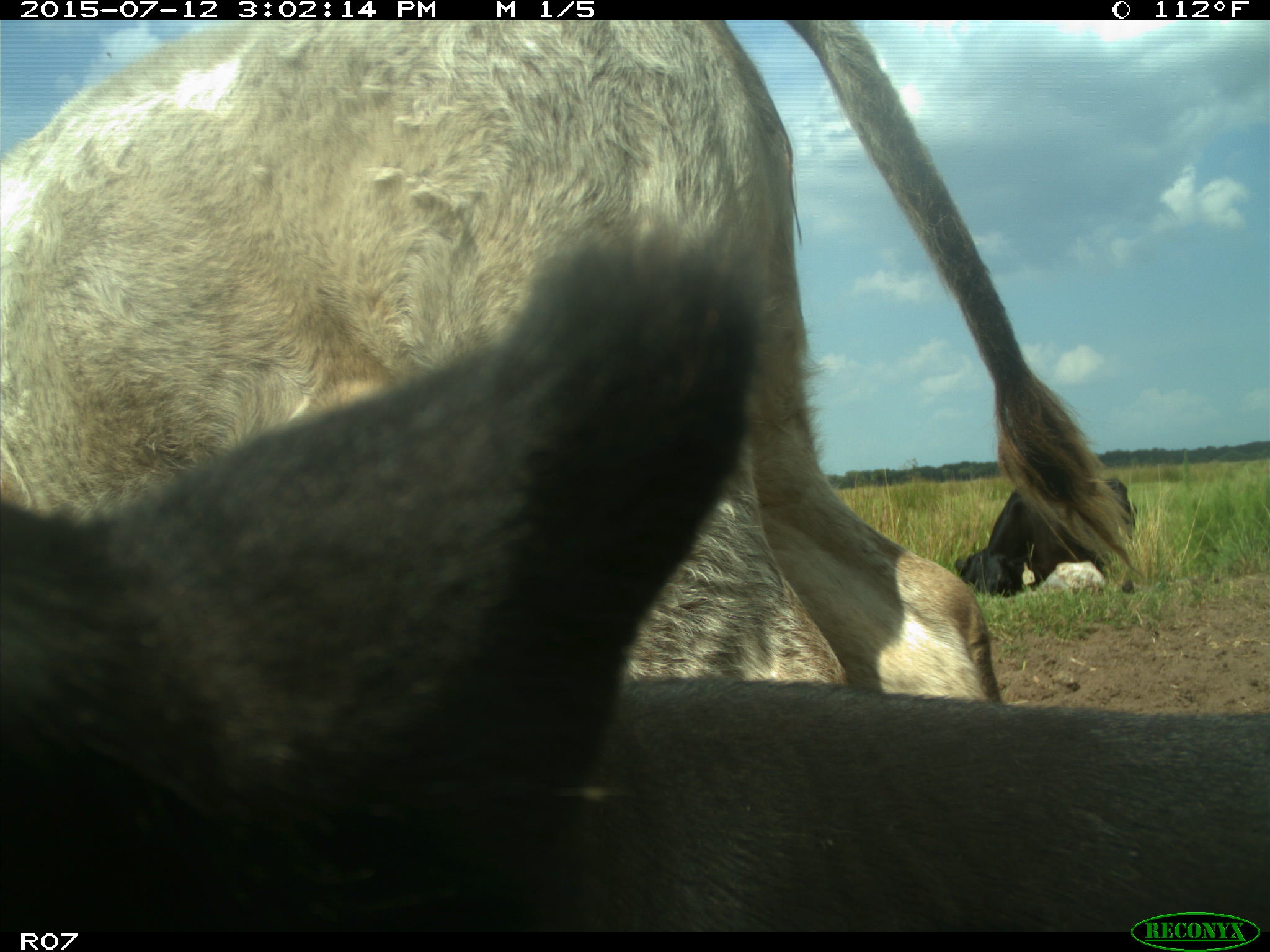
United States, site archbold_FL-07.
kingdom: Animalia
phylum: Chordata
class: Mammalia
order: Artiodactyla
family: Bovidae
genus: Bos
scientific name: Bos taurus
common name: domestic cow